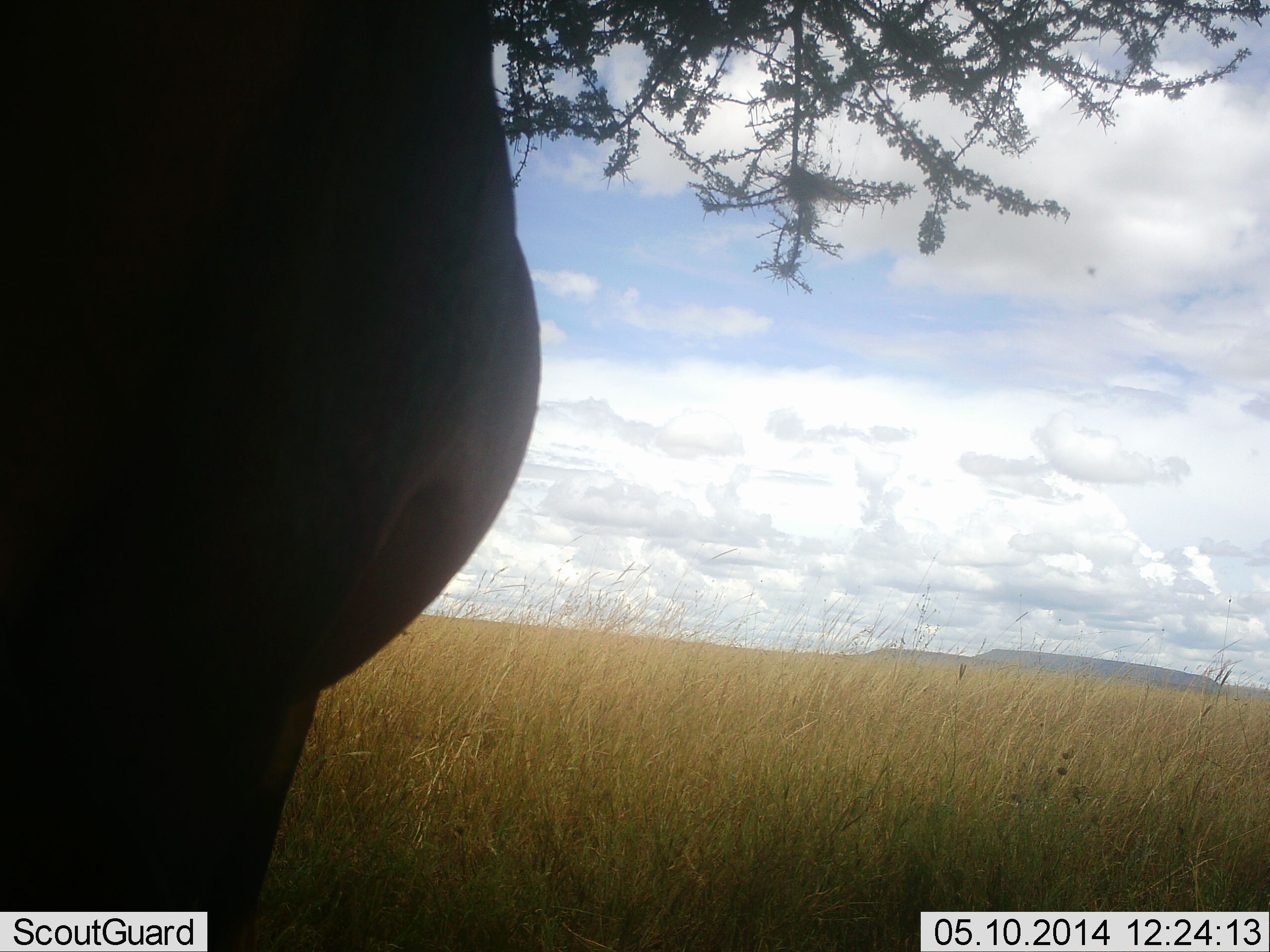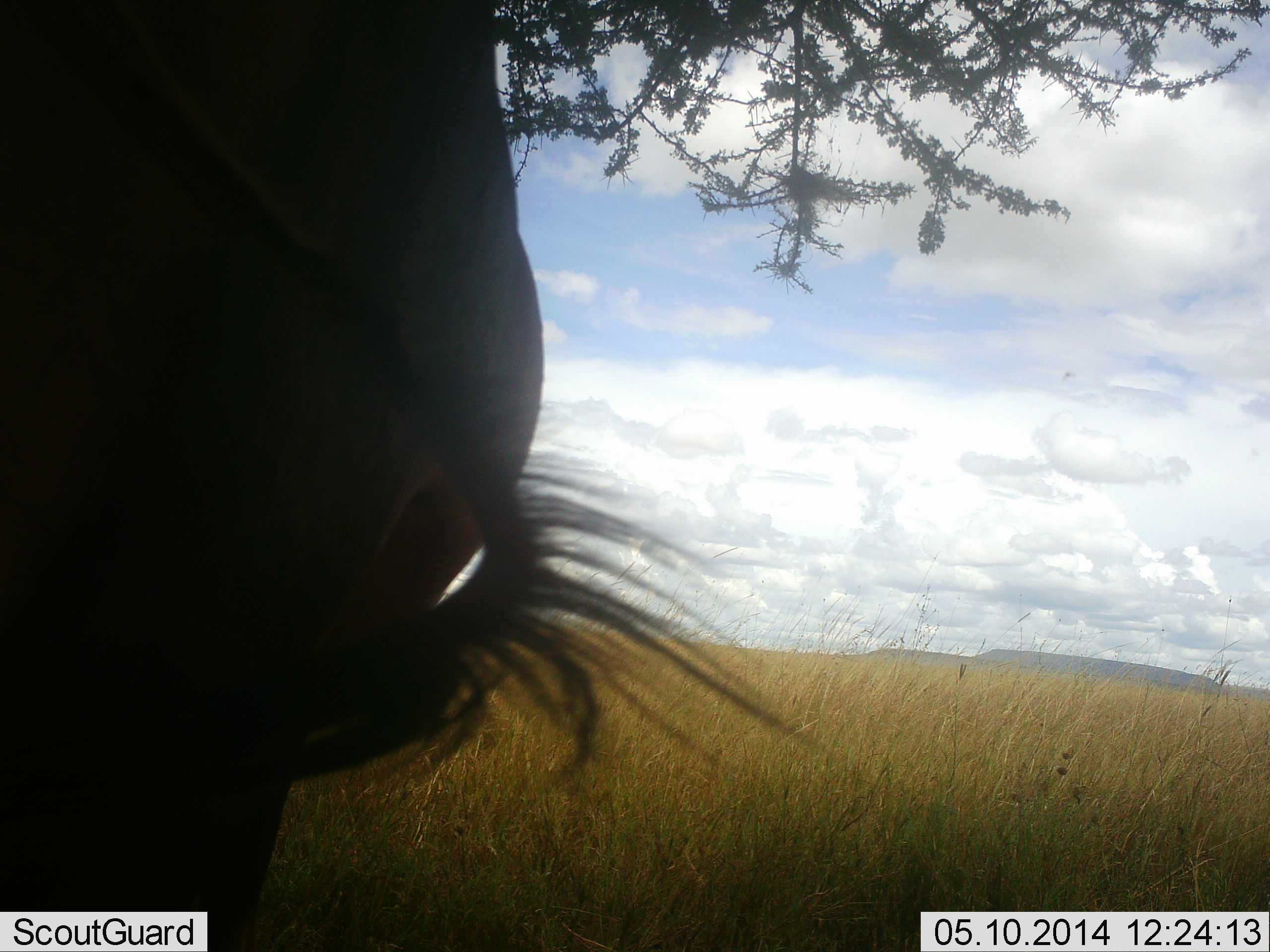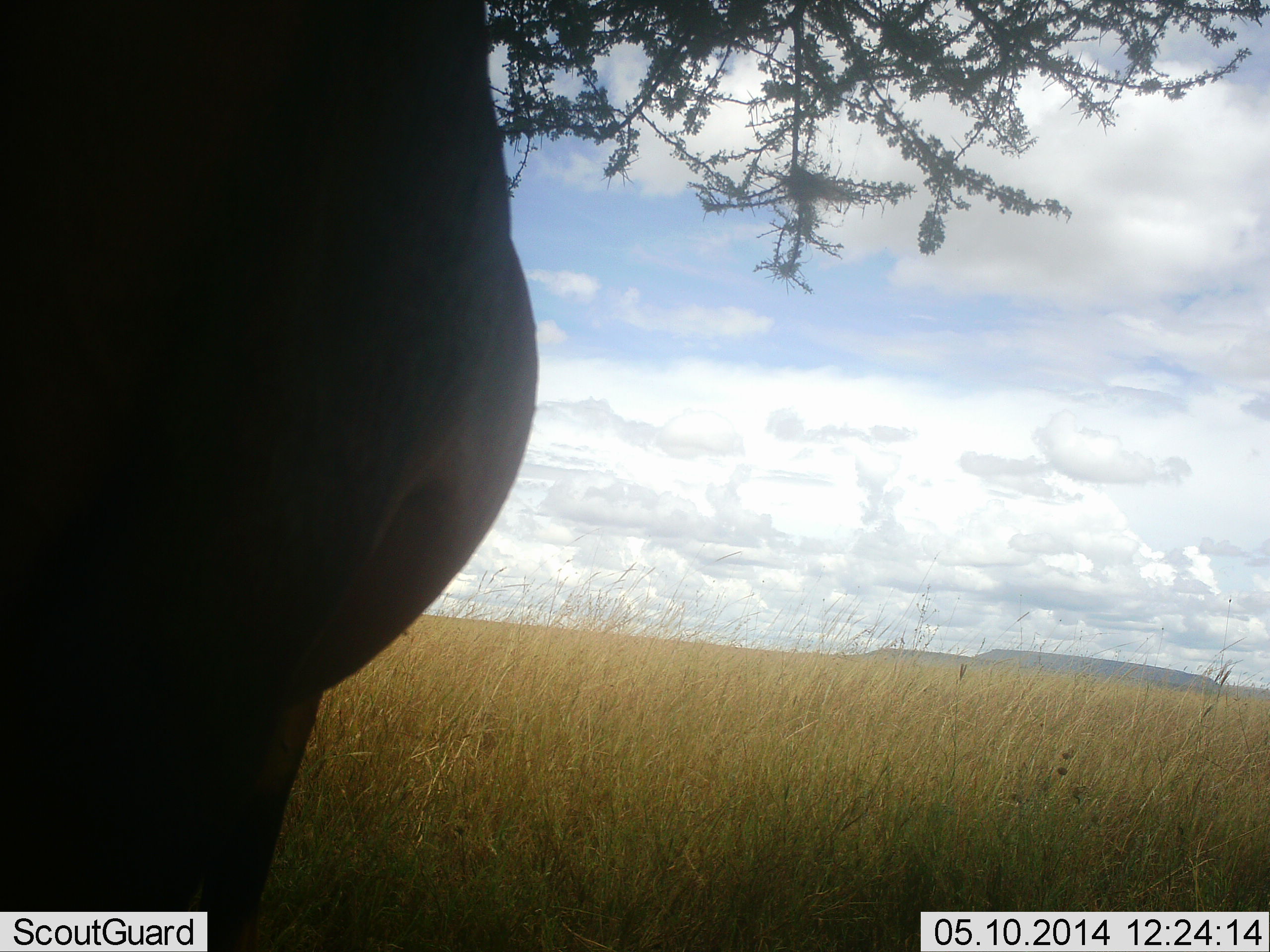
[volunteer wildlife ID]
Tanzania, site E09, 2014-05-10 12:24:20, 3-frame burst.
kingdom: Animalia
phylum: Chordata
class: Mammalia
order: Artiodactyla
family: Bovidae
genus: Connochaetes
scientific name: Connochaetes taurinus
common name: blue wildebeest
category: wildebeest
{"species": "wildebeest (blue wildebeest) (Connochaetes taurinus)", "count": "1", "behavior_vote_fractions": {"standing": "96%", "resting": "4%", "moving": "0%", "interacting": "2%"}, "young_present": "0%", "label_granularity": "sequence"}